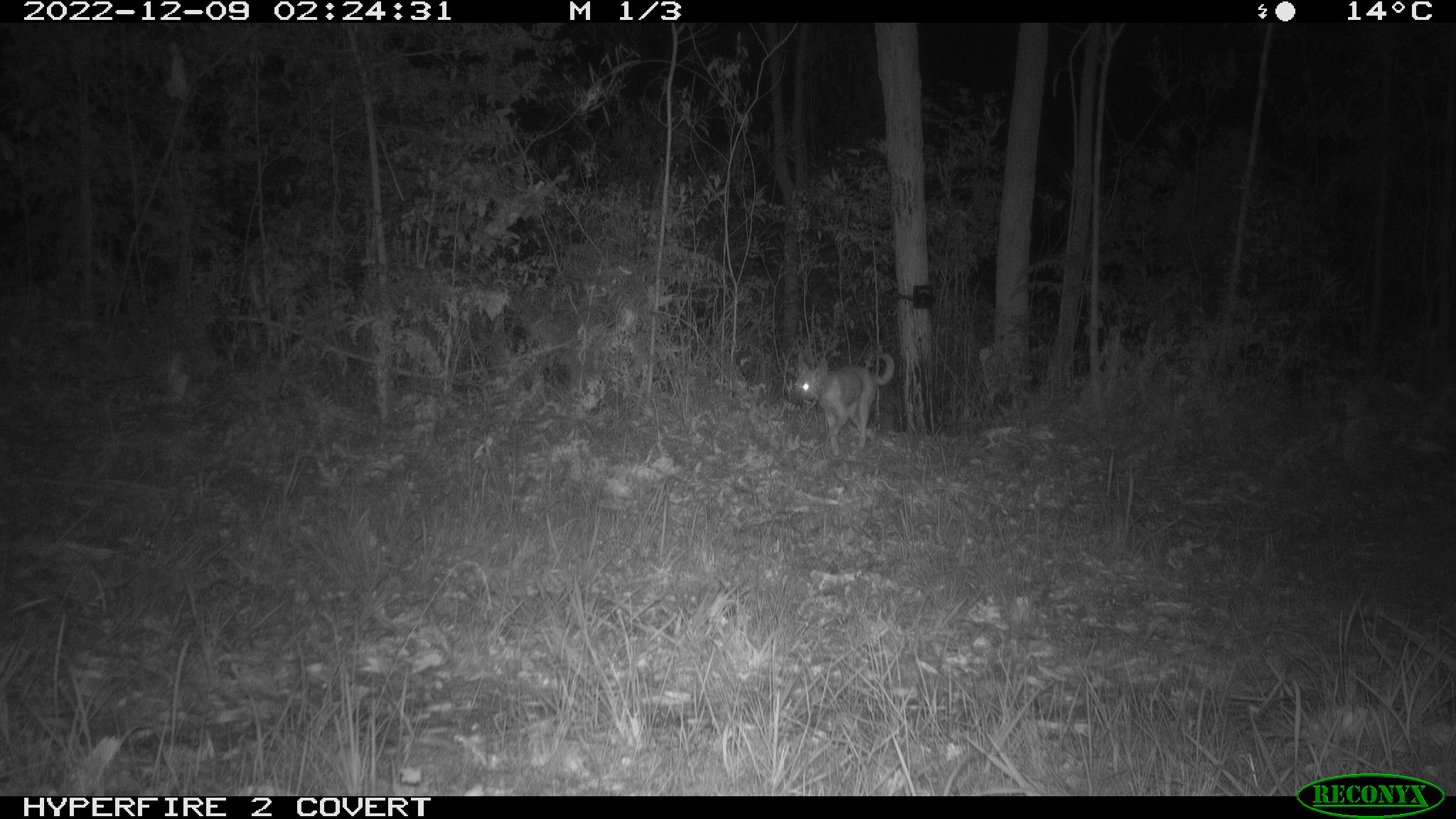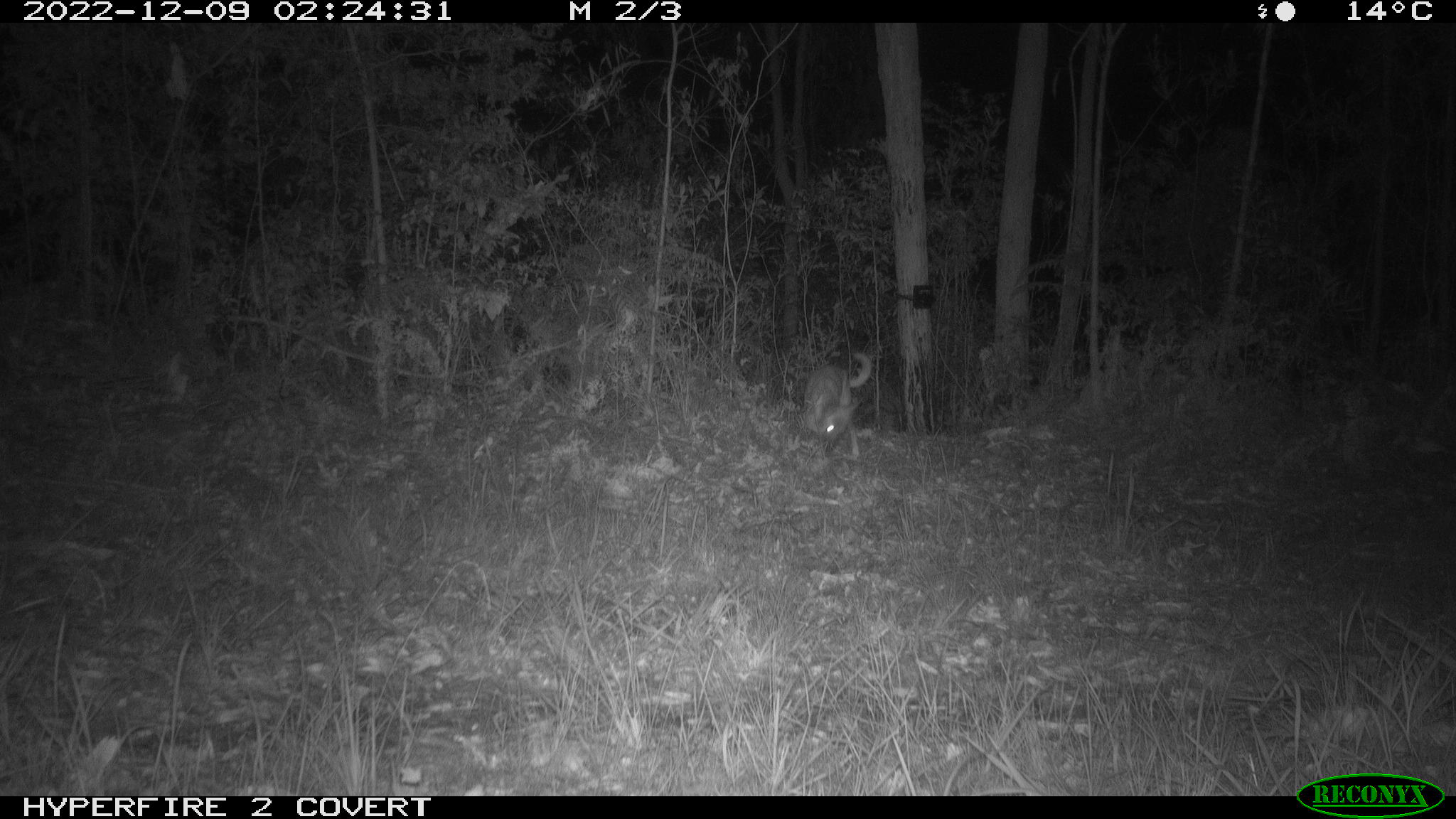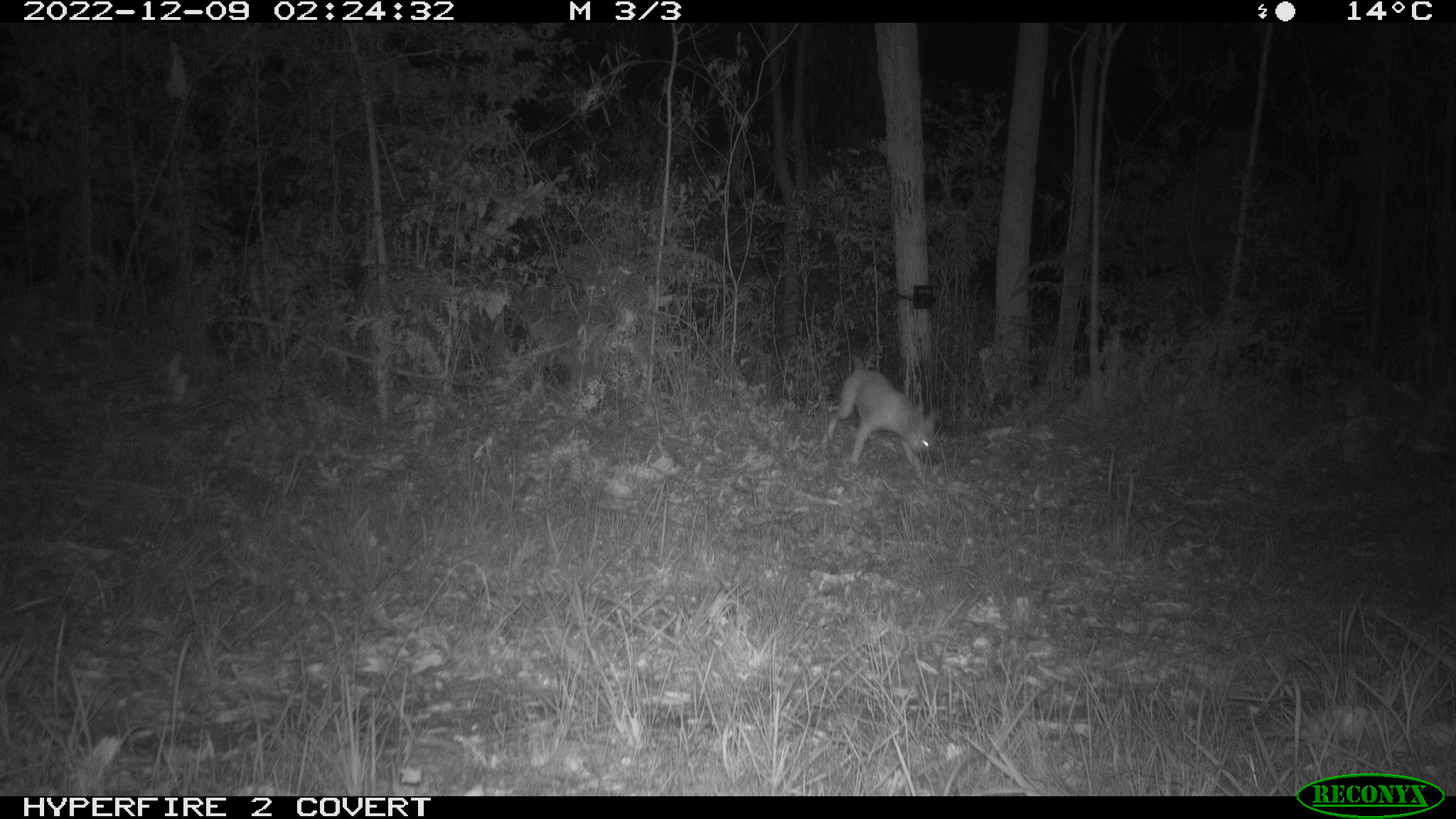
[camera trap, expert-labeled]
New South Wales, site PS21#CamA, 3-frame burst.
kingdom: Animalia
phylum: Chordata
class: Mammalia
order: Carnivora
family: Canidae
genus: Canis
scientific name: Canis familiaris dingo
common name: dingo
Dingo (Canis familiaris dingo).